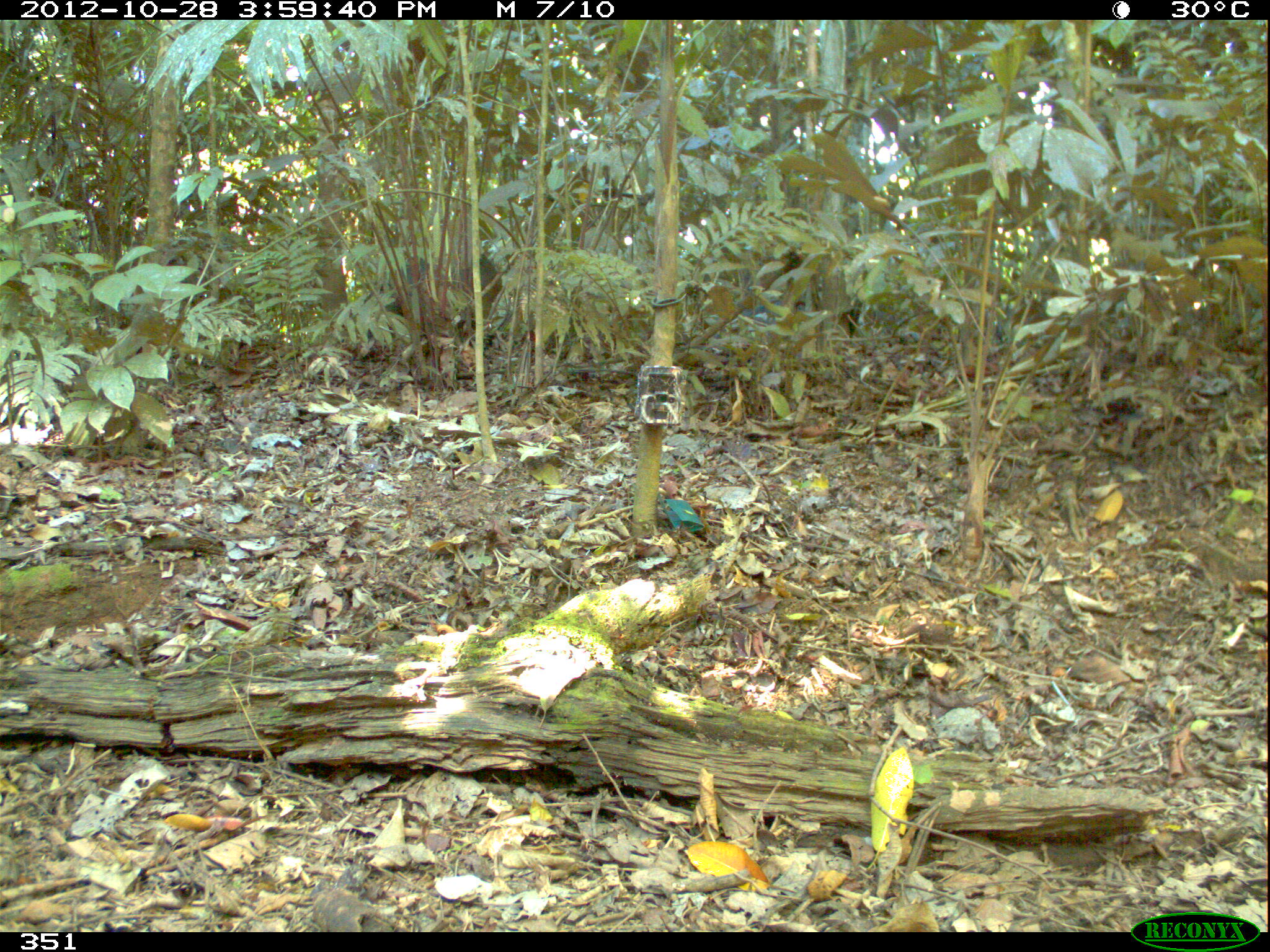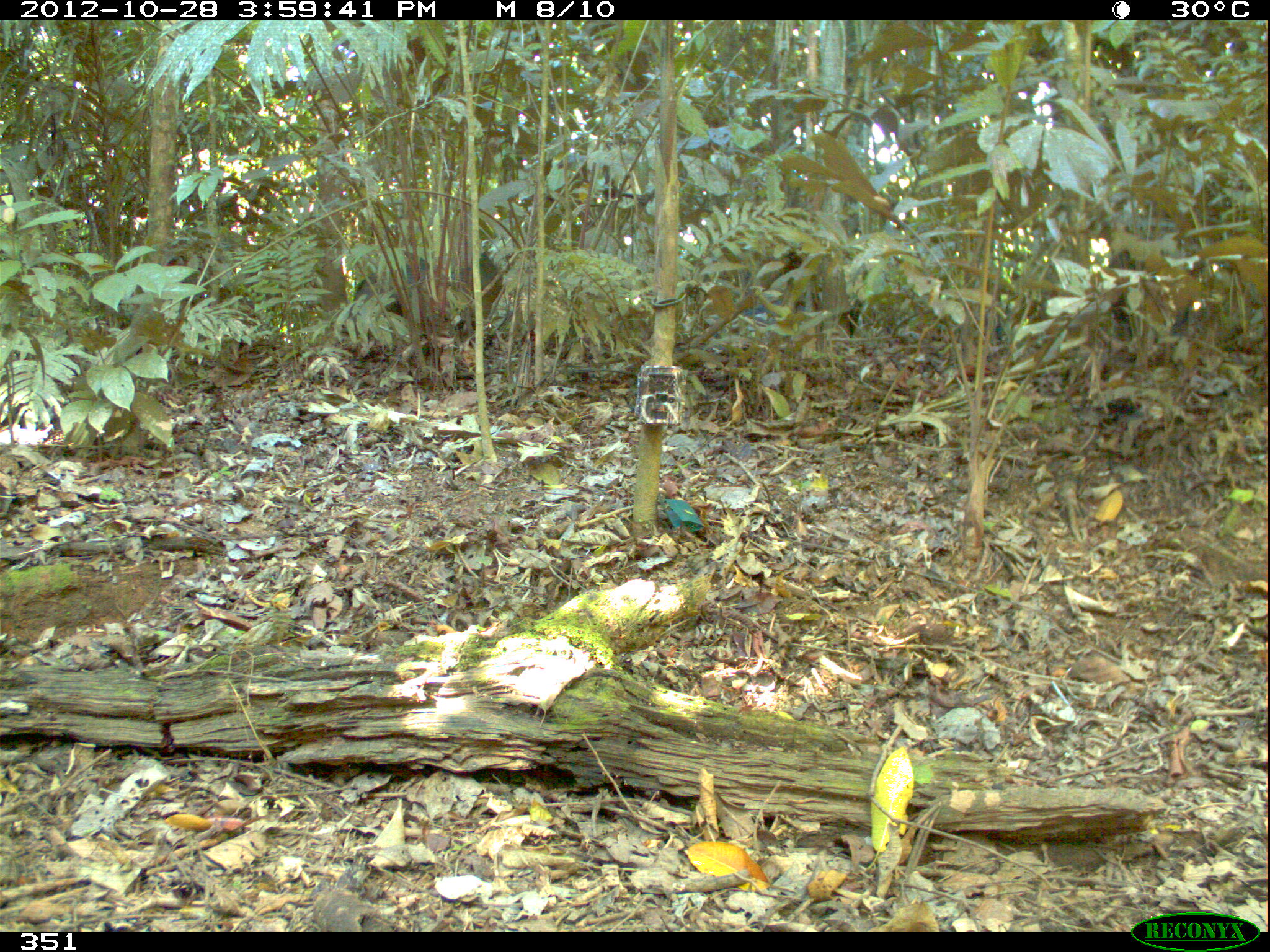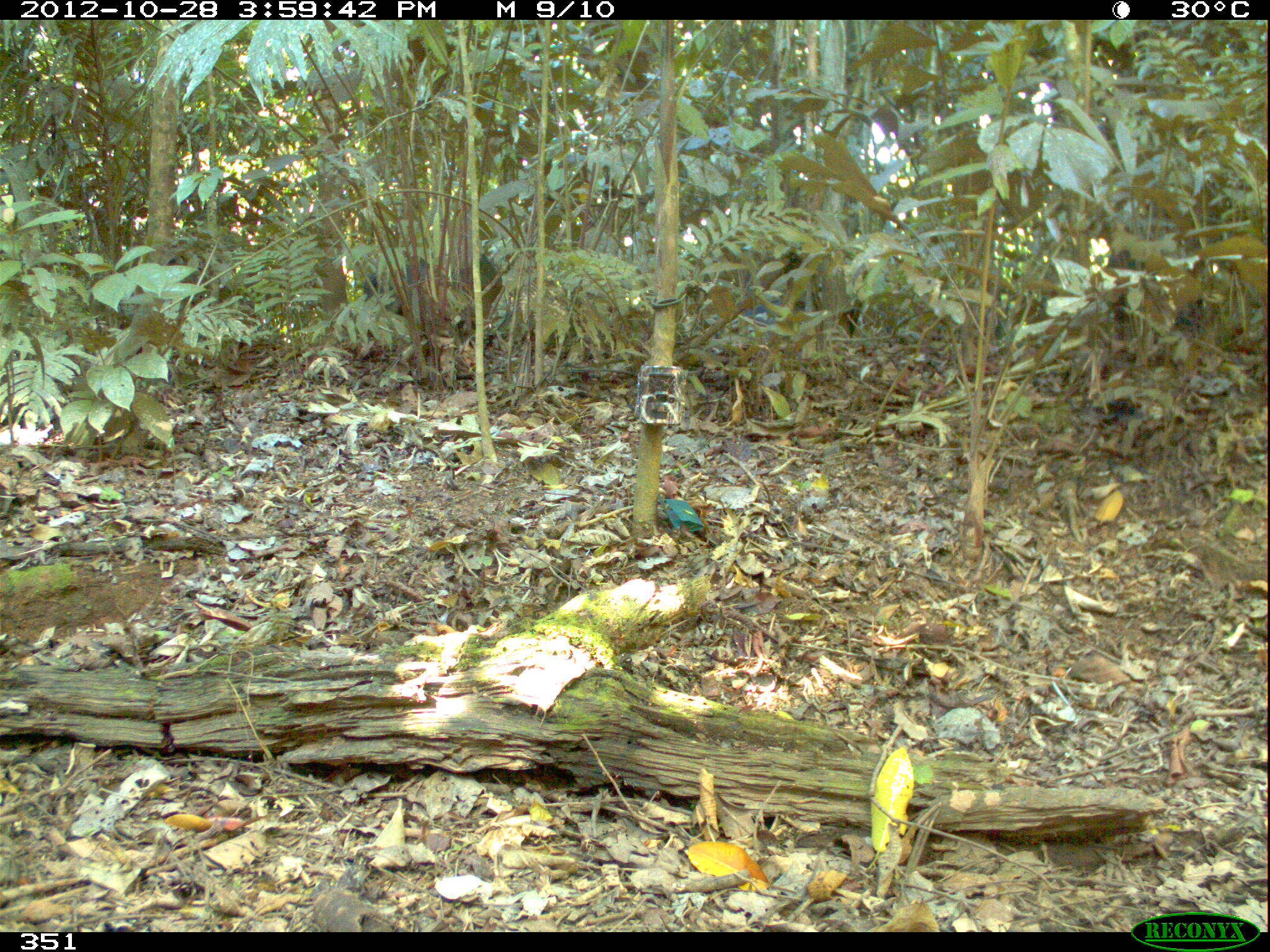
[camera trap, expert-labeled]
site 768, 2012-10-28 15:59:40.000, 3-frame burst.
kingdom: Animalia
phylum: Chordata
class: Mammalia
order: Artiodactyla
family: Tayassuidae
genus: Tayassu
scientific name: Tayassu pecari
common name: white-lipped peccary